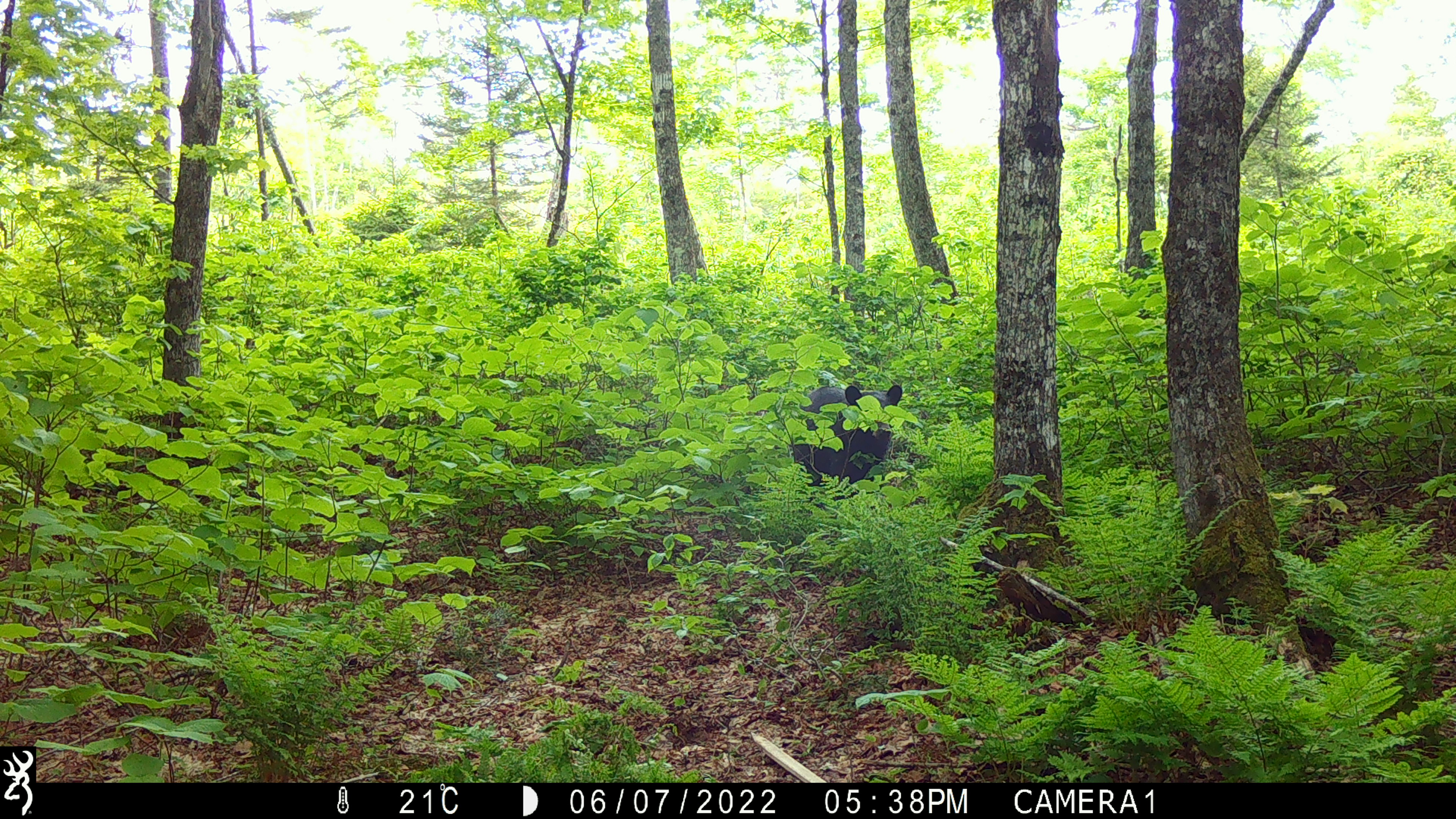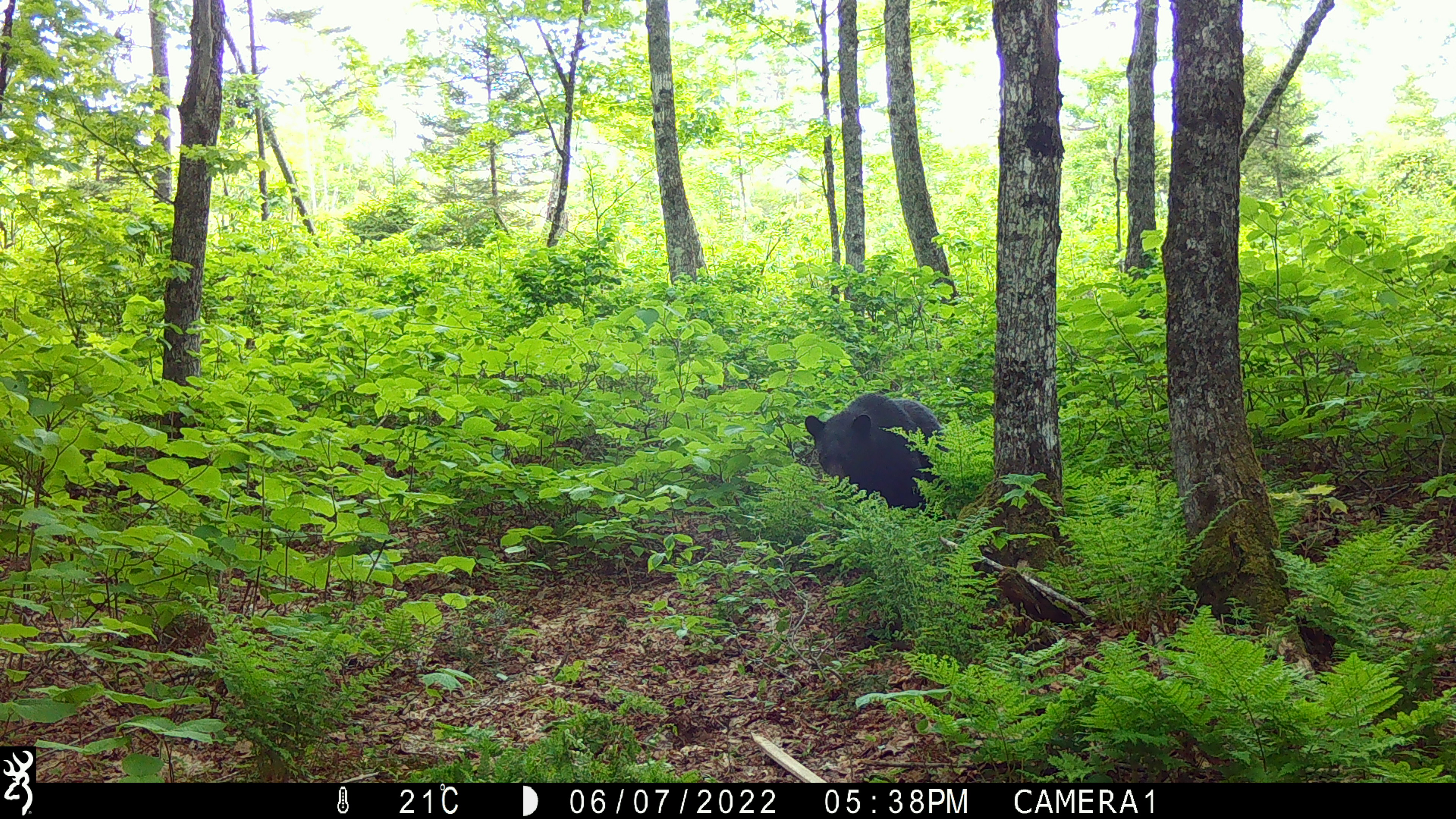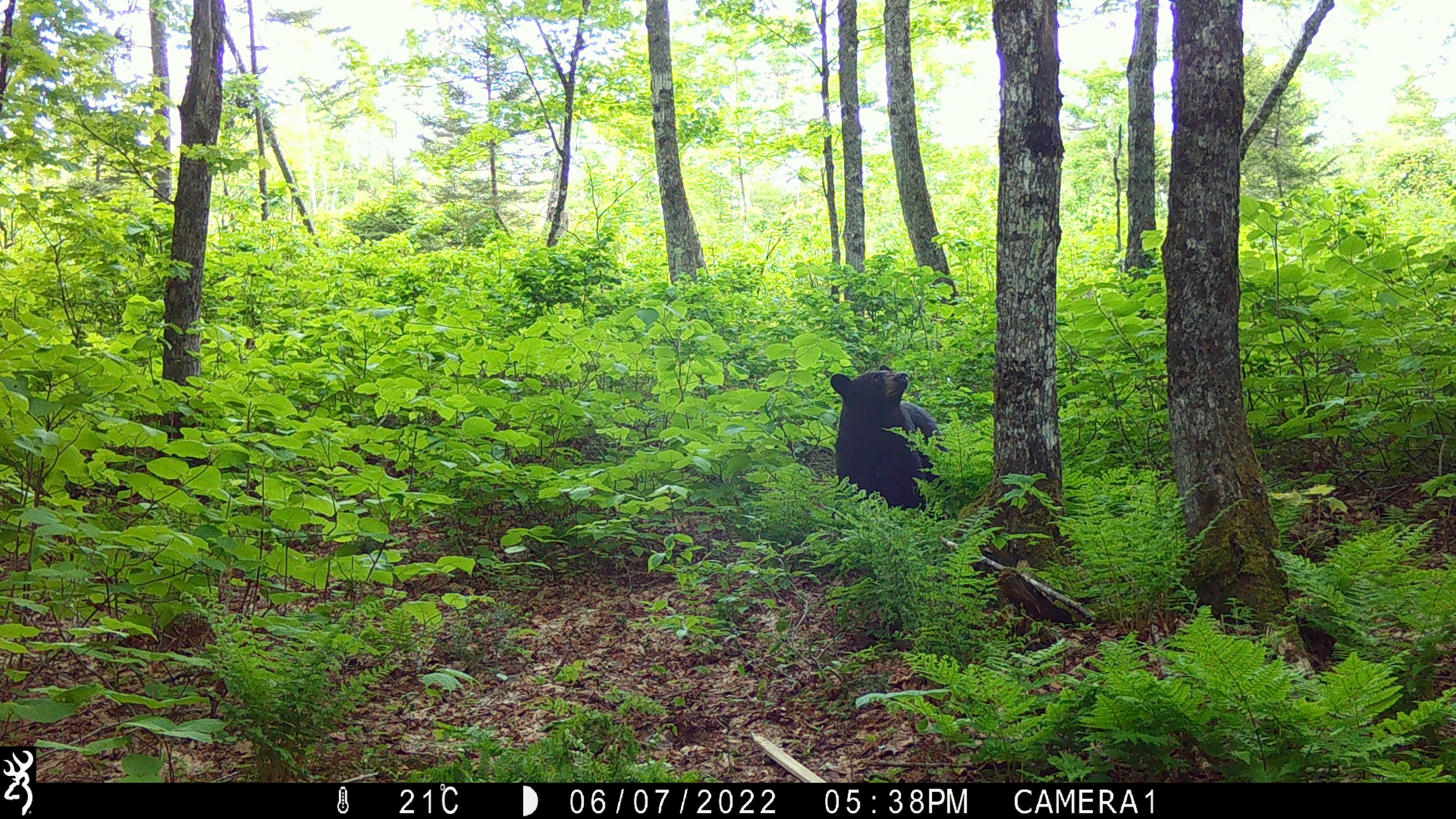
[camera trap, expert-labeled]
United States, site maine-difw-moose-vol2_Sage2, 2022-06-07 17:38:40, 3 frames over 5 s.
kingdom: Animalia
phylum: Chordata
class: Mammalia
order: Carnivora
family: Ursidae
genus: Ursus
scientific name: Ursus americanus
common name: black bear